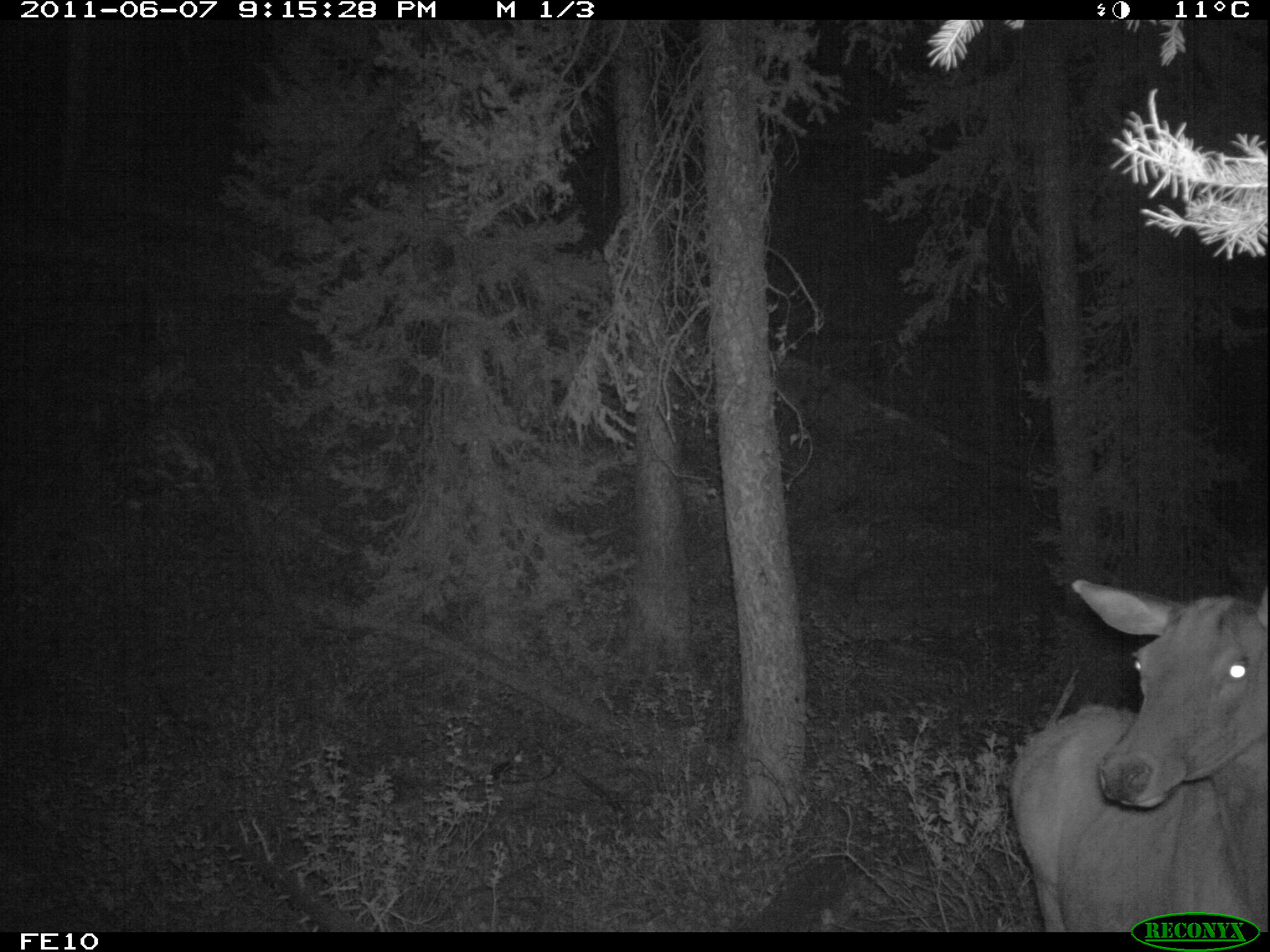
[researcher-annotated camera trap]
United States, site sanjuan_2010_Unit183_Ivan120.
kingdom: Animalia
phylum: Chordata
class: Mammalia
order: Artiodactyla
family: Cervidae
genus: Cervus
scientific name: Cervus elaphus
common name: red deer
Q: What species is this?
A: Cervus elaphus (red deer).